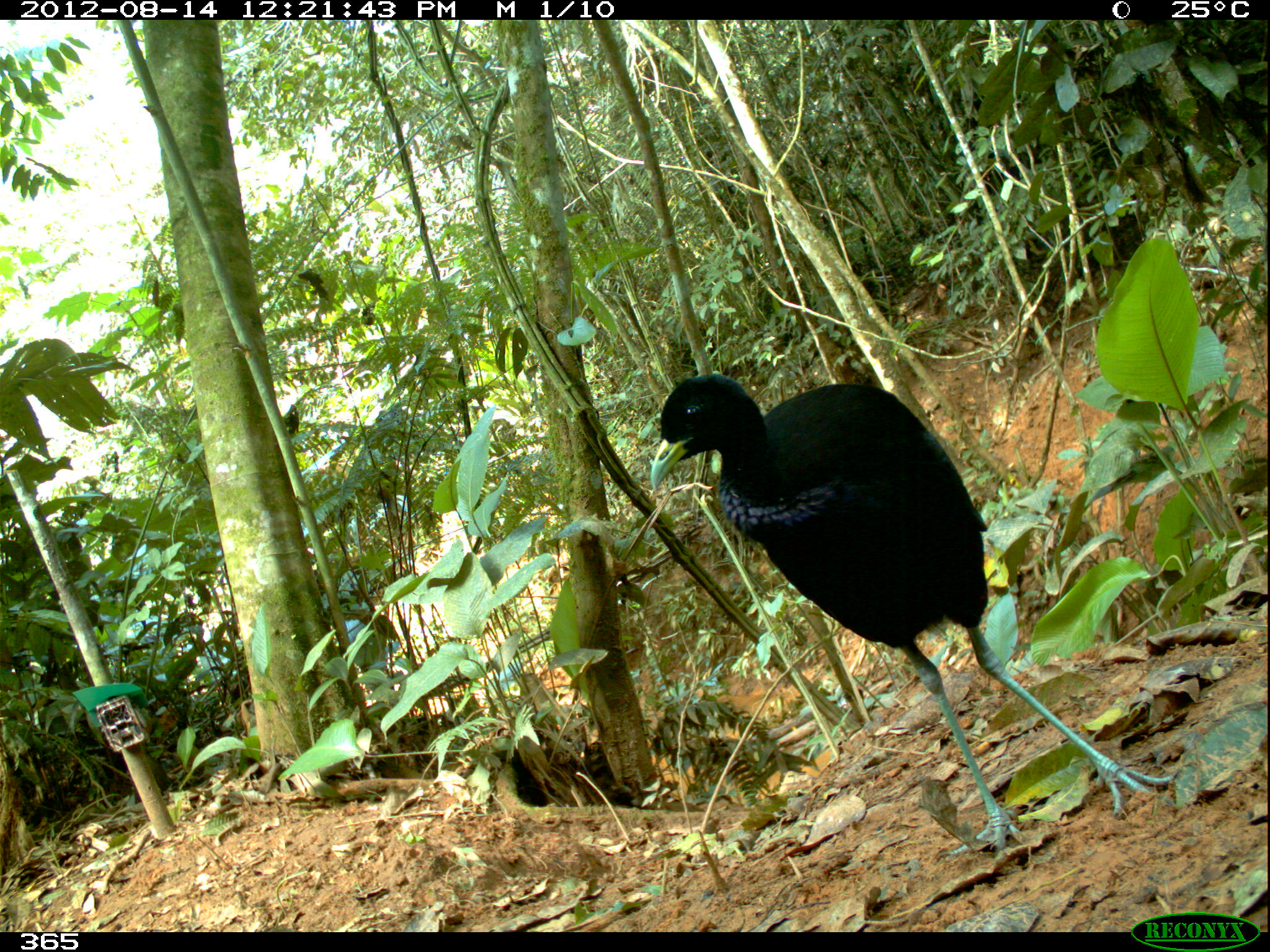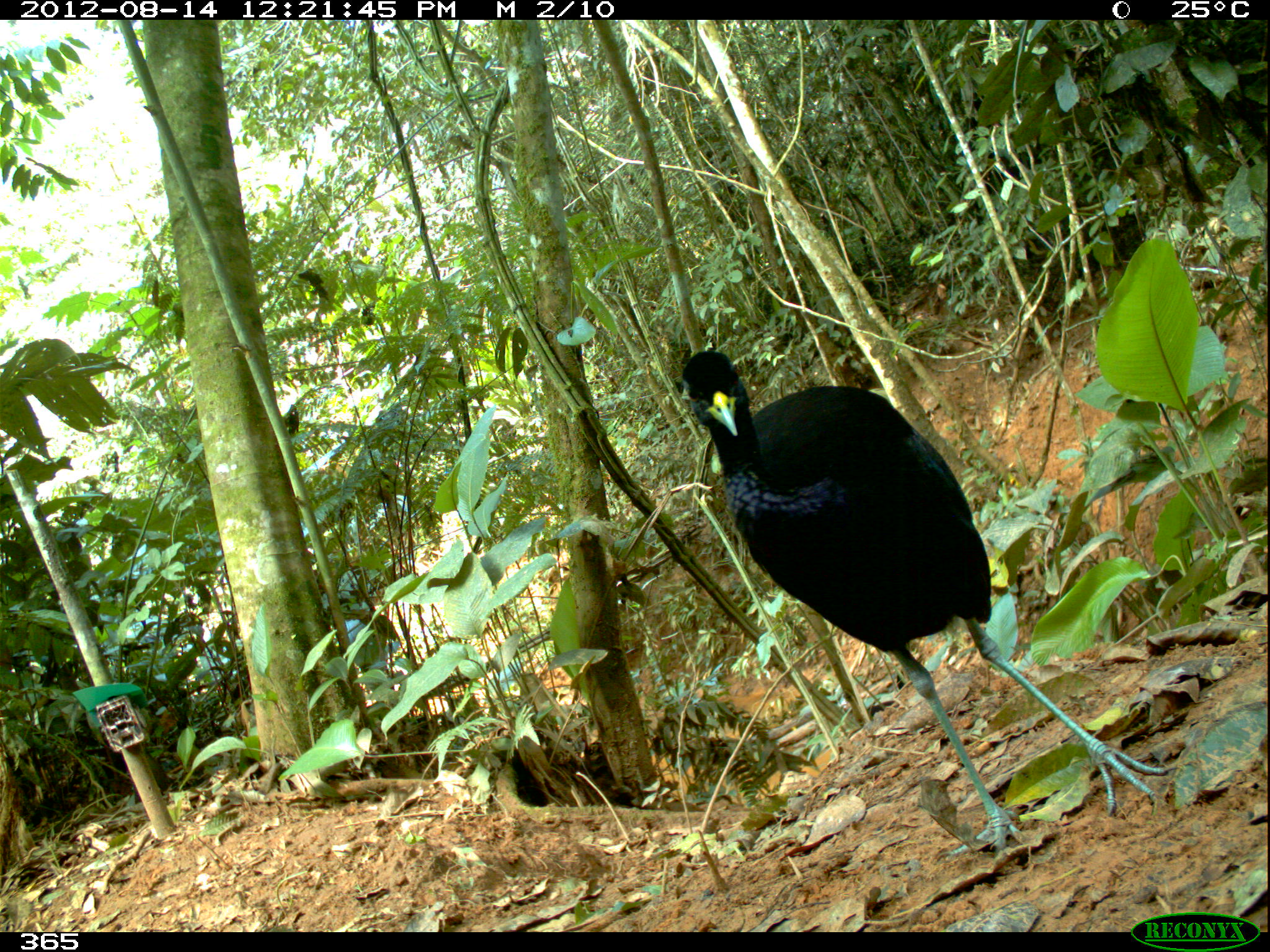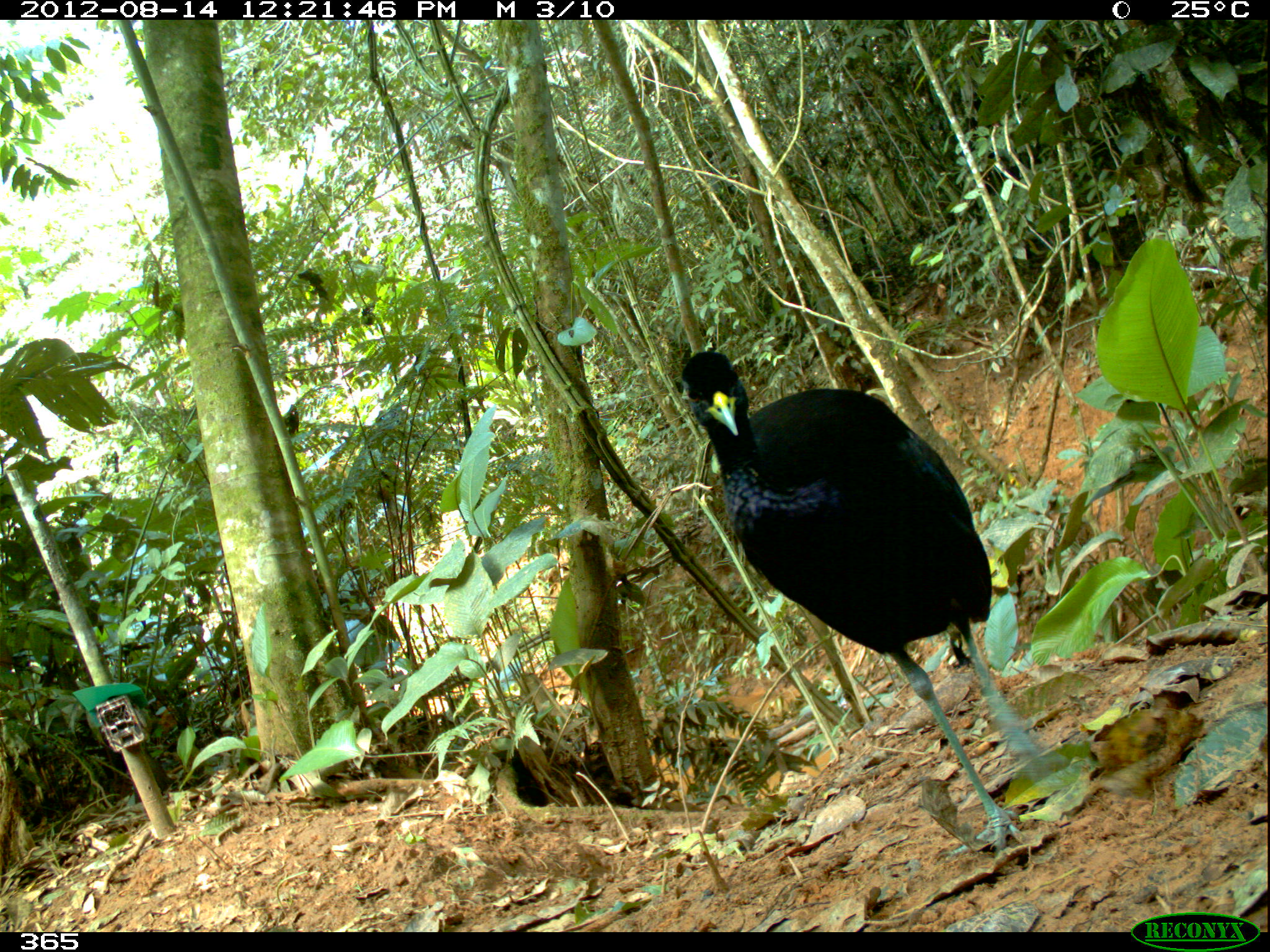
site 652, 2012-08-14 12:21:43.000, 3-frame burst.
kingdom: Animalia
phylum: Chordata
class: Aves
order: Gruiformes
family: Psophiidae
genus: Psophia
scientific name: Psophia leucoptera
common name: pale-winged trumpeter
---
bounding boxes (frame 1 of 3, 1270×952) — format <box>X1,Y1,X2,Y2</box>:
psophia leucoptera: <box>646,368,1174,866</box>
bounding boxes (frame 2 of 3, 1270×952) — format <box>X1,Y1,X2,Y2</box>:
psophia leucoptera: <box>670,348,1169,868</box>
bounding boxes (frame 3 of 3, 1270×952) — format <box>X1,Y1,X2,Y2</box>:
psophia leucoptera: <box>675,344,1075,868</box>